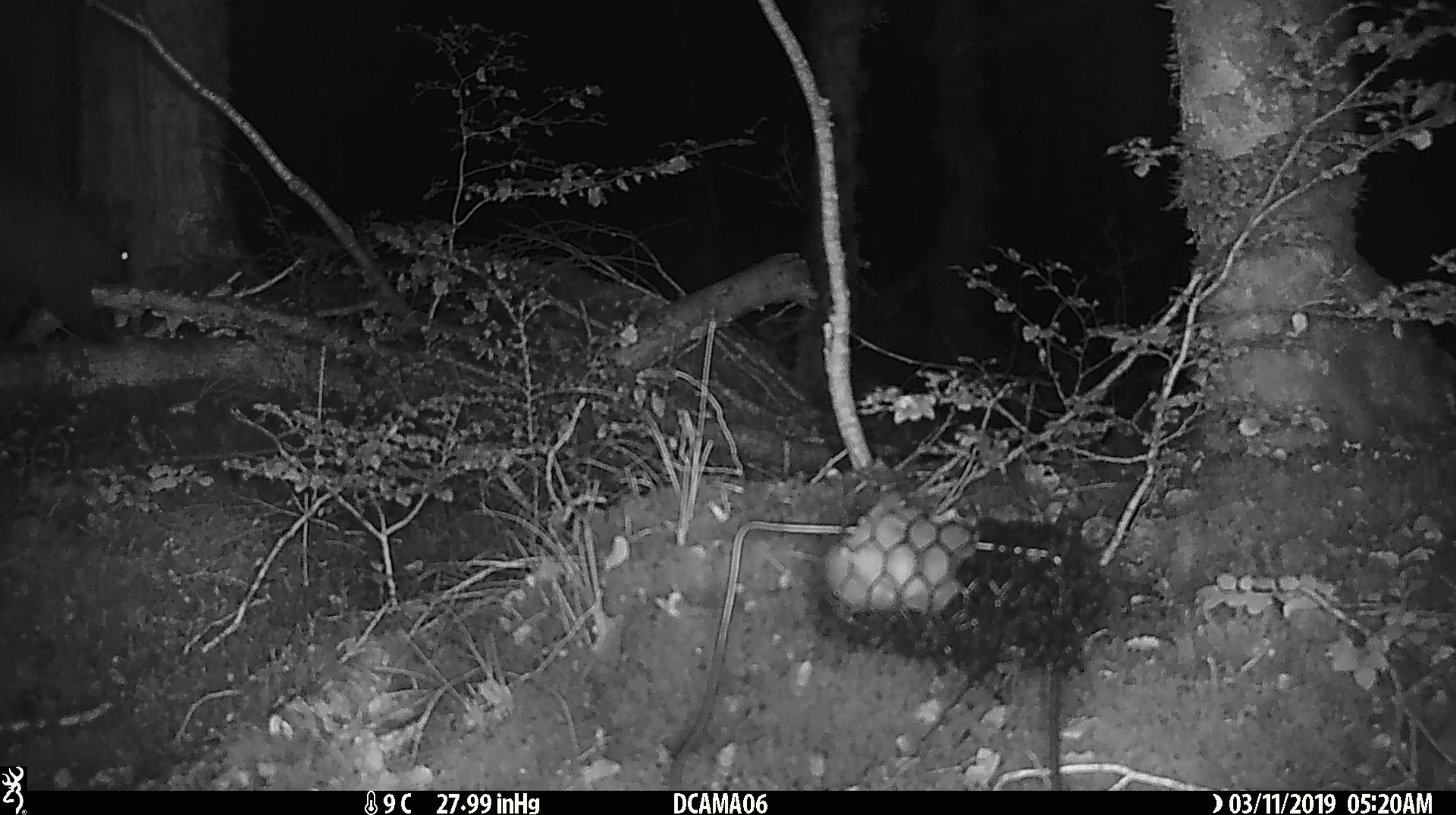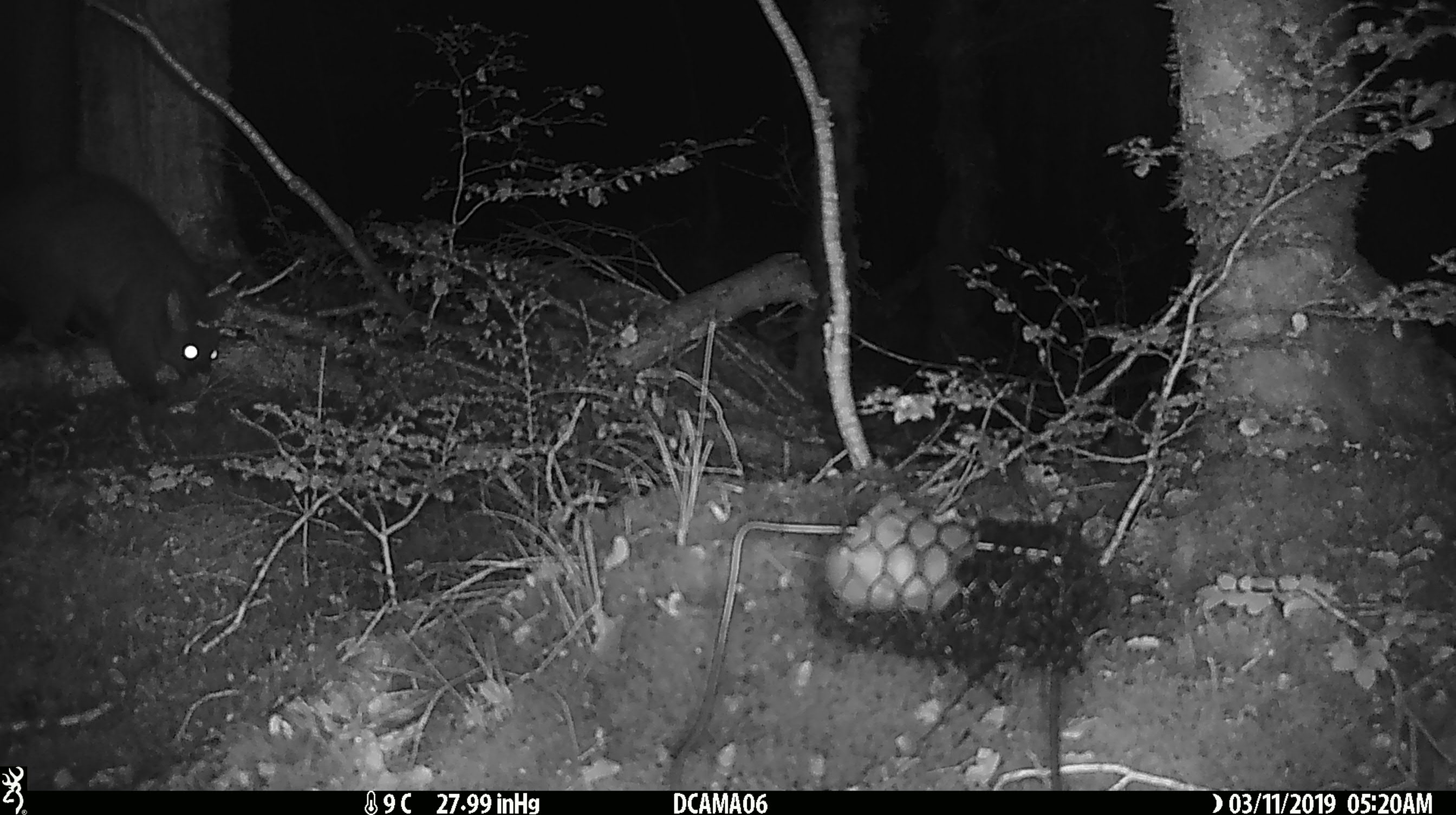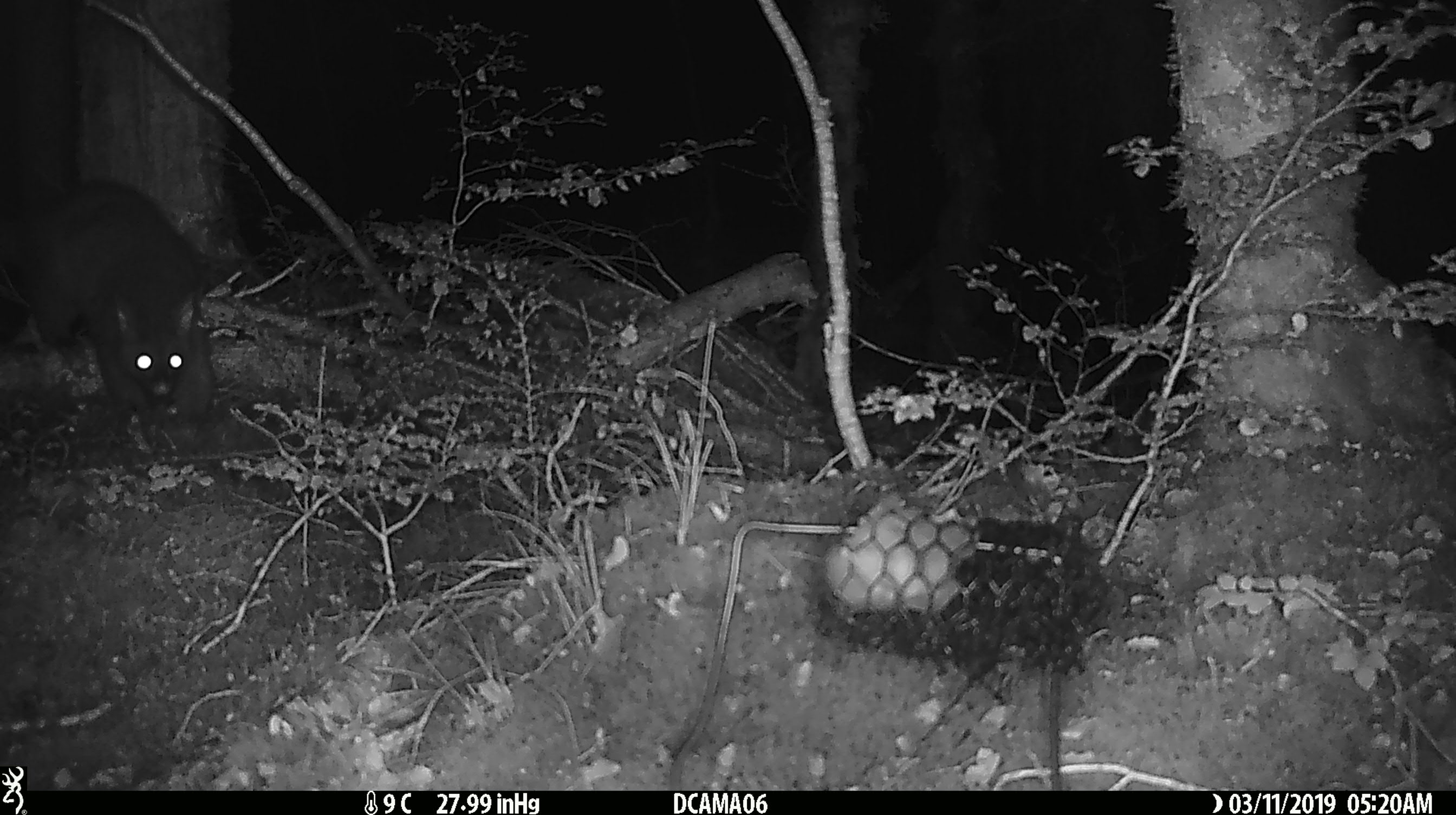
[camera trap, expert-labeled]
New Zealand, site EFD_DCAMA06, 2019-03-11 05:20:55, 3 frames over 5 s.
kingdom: Animalia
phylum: Chordata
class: Mammalia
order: Diprotodontia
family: Phalangeridae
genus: Trichosurus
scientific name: Trichosurus vulpecula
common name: common brushtail possum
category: possum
Possum (common brushtail possum) (Trichosurus vulpecula).